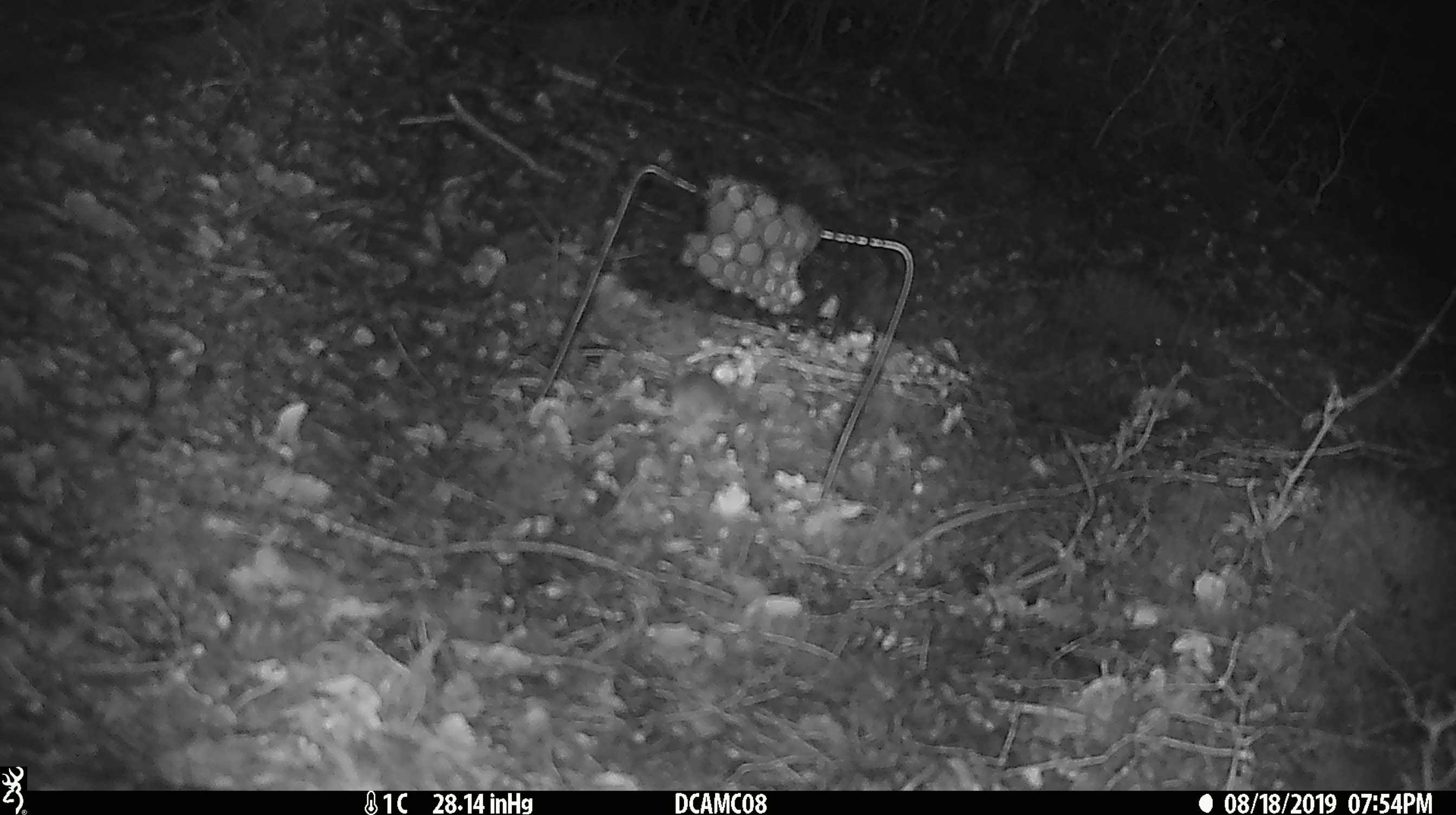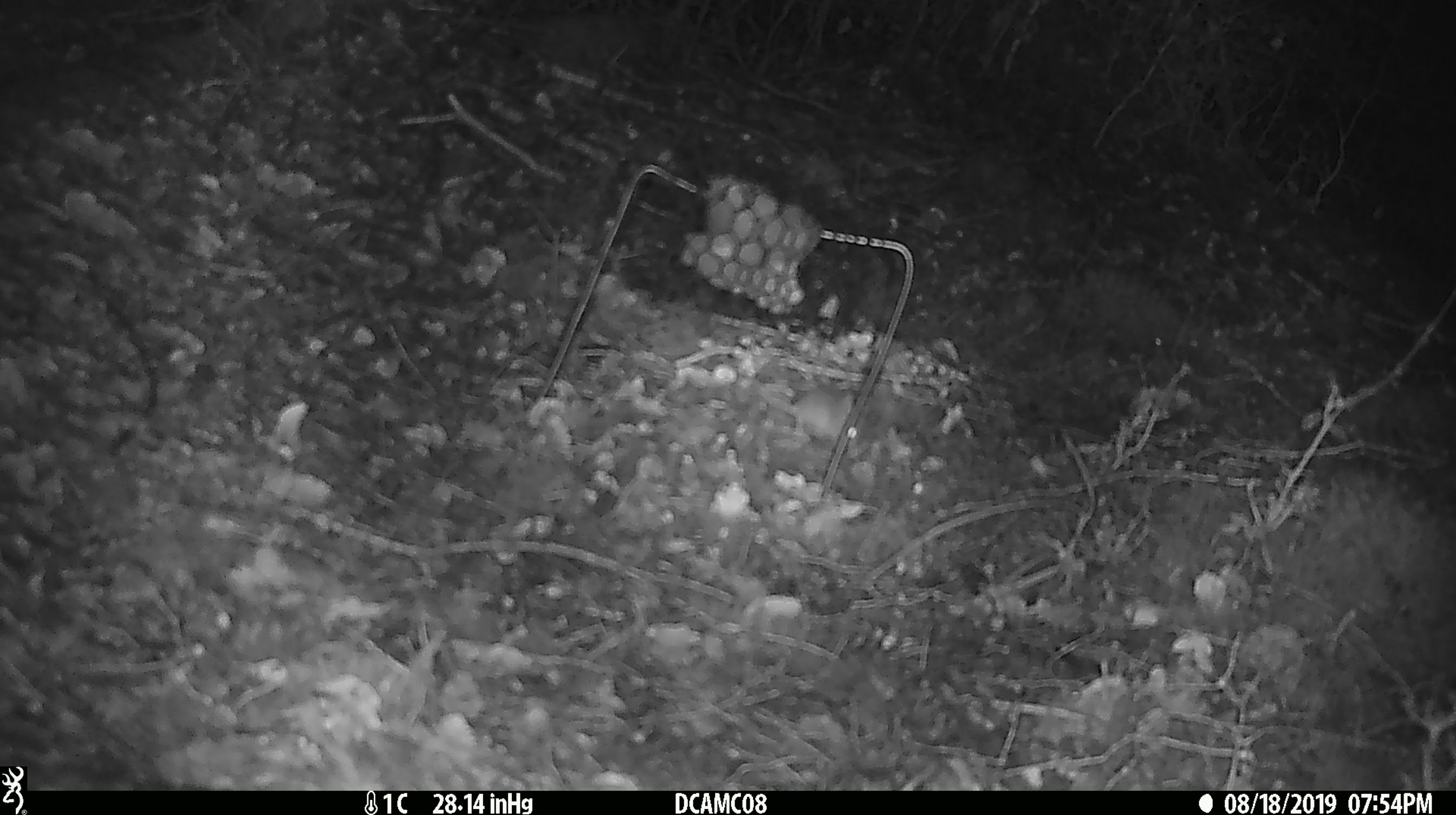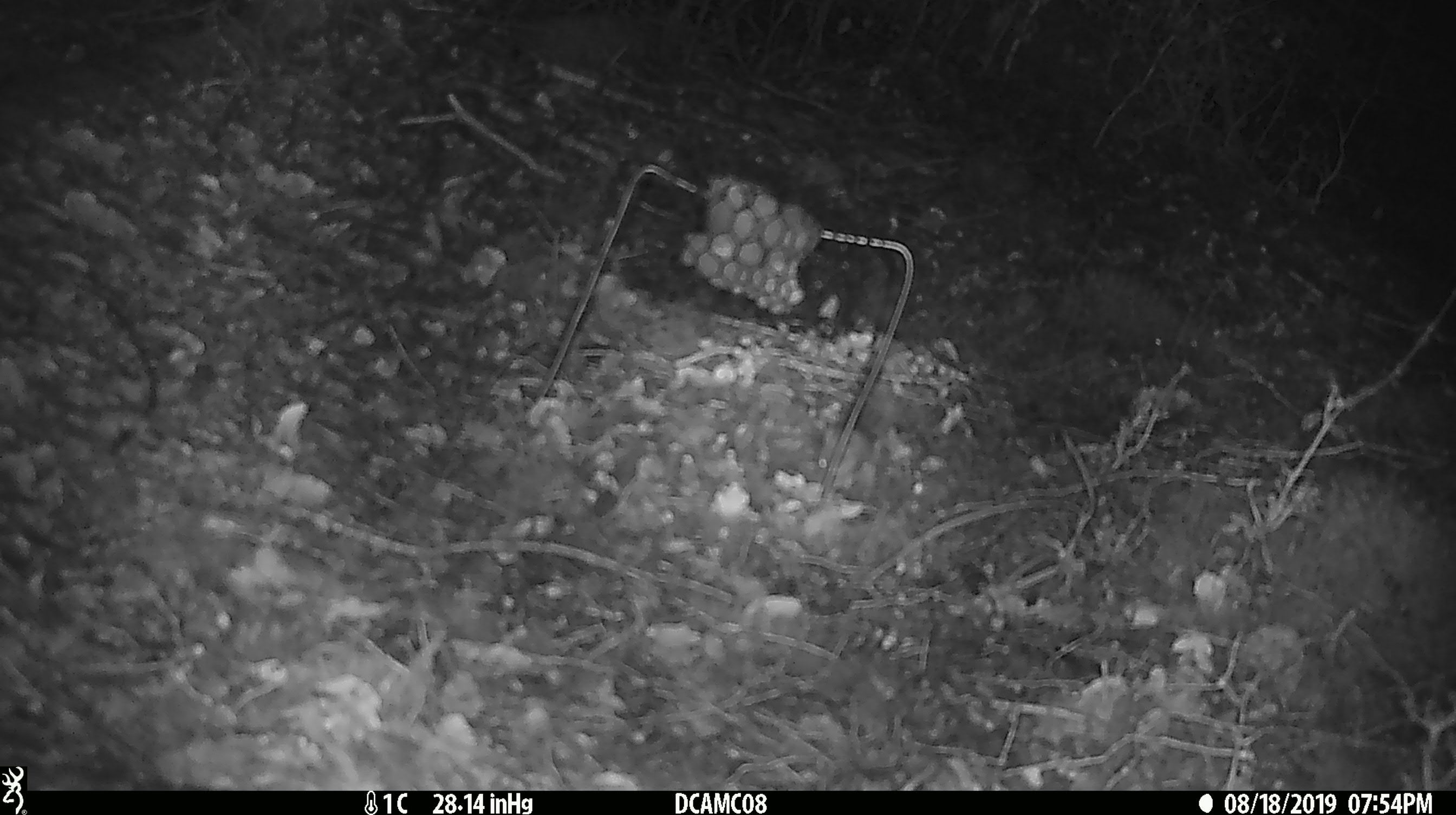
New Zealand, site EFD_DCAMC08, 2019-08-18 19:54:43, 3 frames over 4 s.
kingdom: Animalia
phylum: Chordata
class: Mammalia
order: Rodentia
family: Muridae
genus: Mus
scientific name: Mus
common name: mouse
Mouse (Mus).